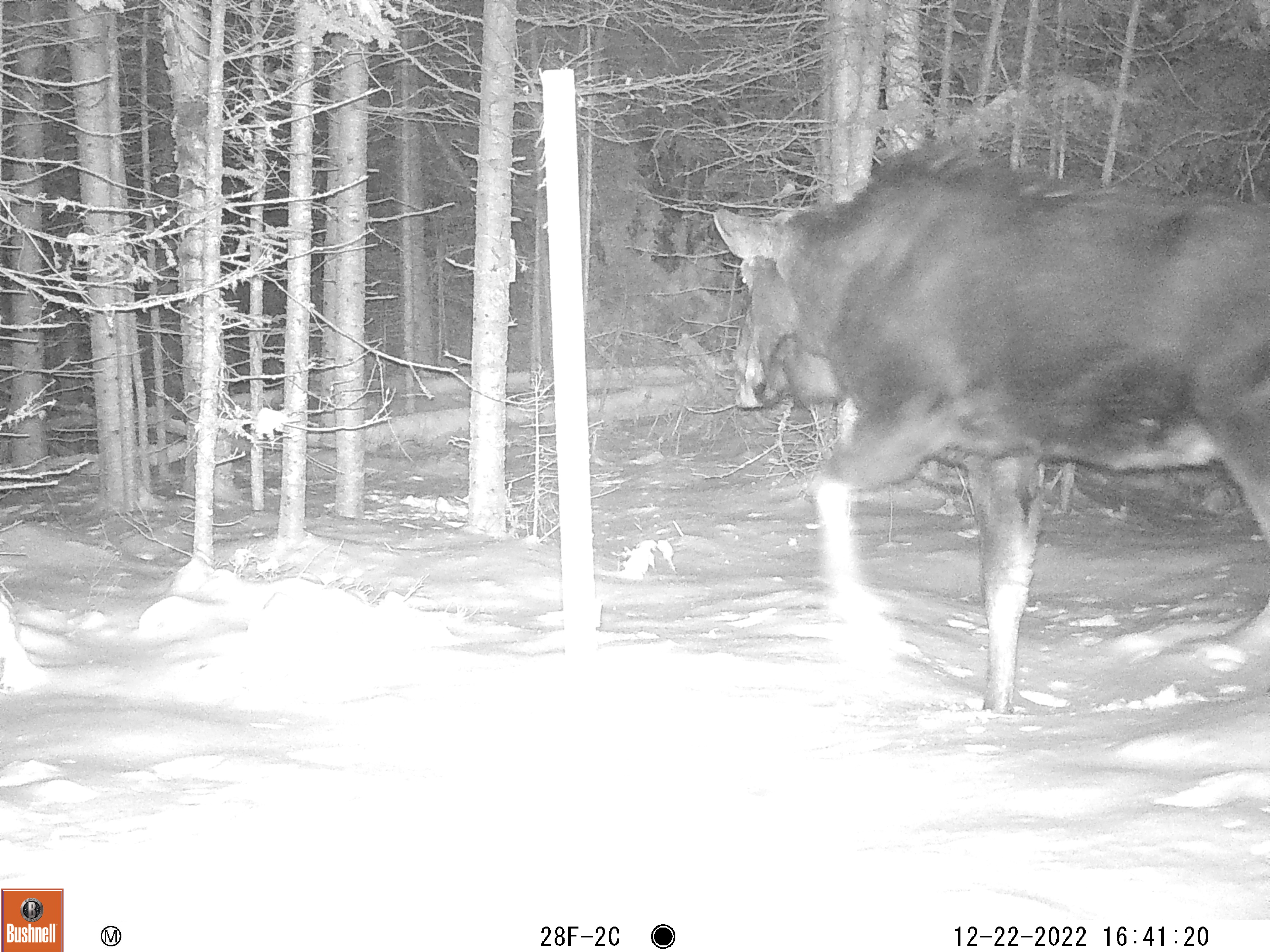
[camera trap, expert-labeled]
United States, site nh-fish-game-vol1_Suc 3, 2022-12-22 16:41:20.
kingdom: Animalia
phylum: Chordata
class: Mammalia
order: Artiodactyla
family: Cervidae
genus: Alces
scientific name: Alces alces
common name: moose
Moose (Alces alces).